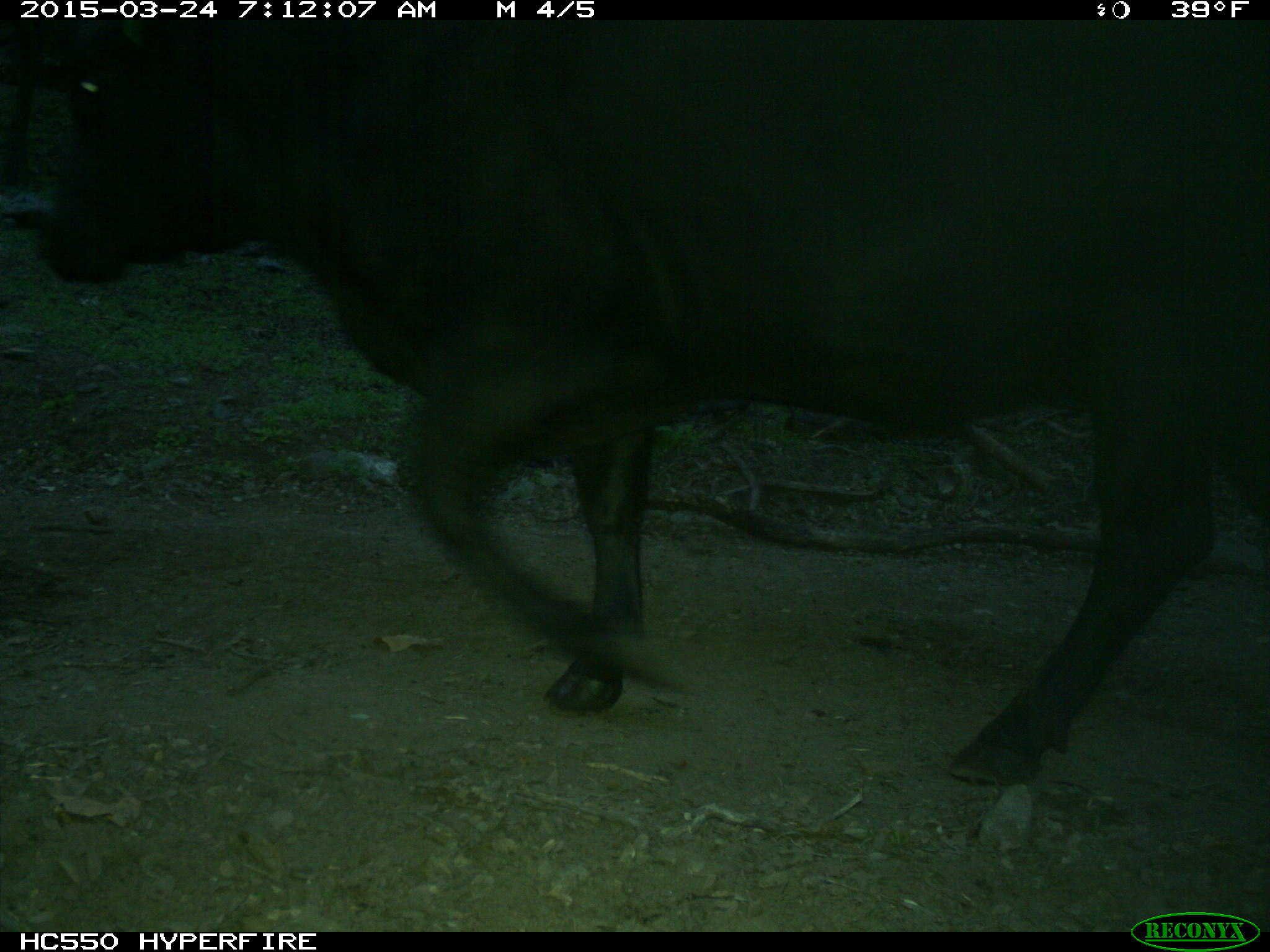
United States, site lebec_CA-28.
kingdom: Animalia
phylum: Chordata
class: Mammalia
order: Artiodactyla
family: Bovidae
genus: Bos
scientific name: Bos taurus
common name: domestic cow